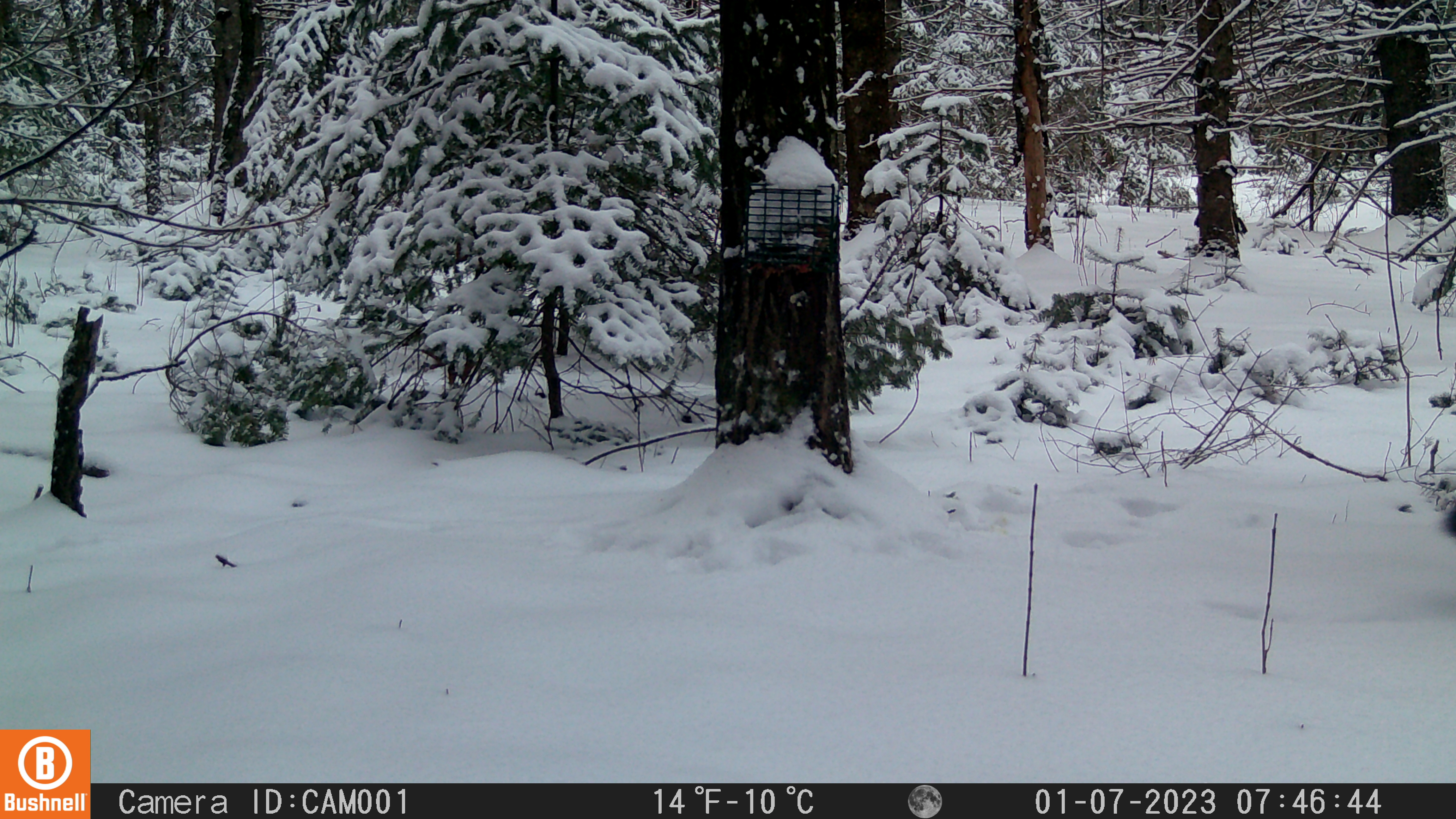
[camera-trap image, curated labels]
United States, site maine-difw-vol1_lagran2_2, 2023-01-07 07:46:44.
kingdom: Animalia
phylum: Chordata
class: Mammalia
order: Carnivora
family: Mustelidae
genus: Pekania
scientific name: Pekania pennanti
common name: fisher